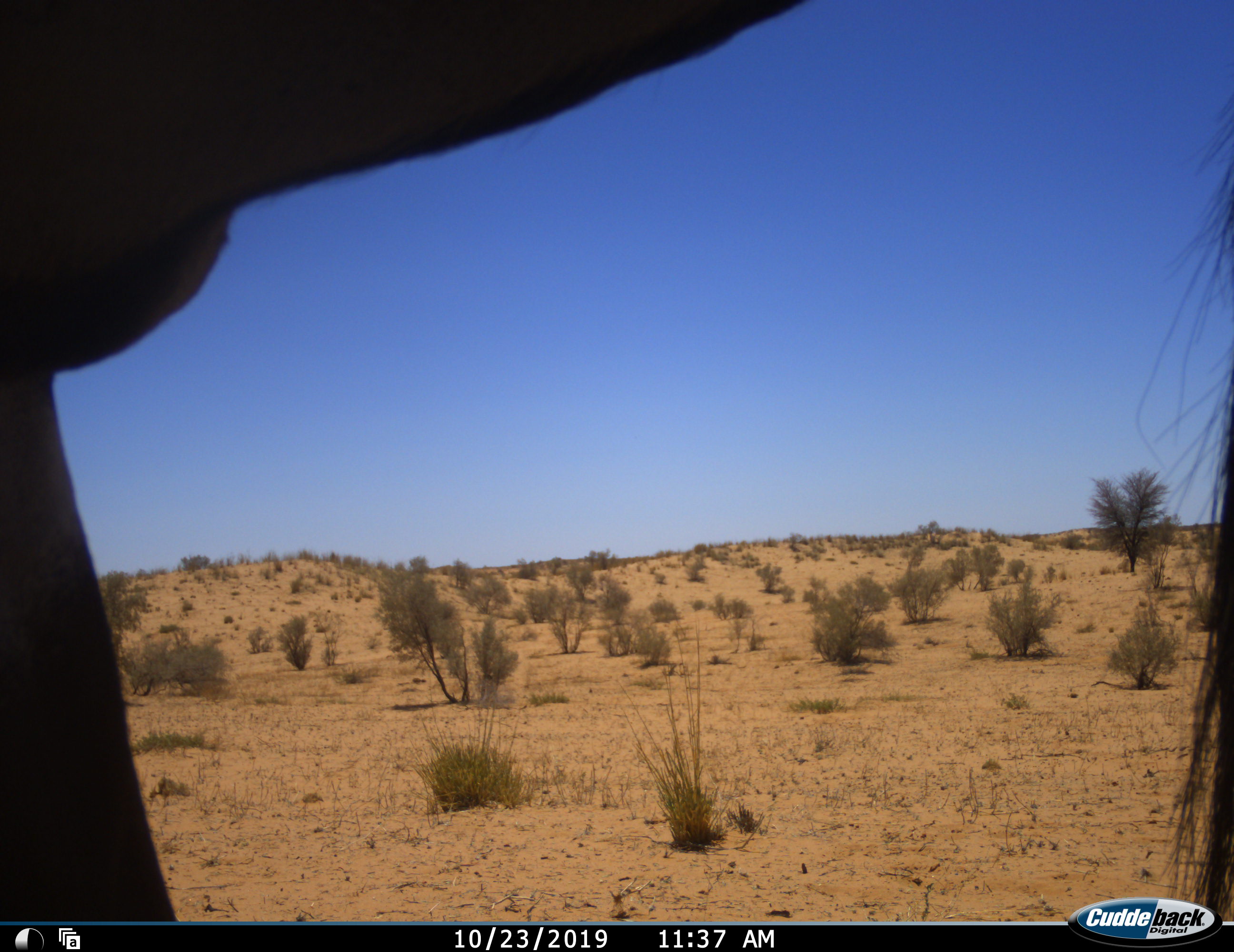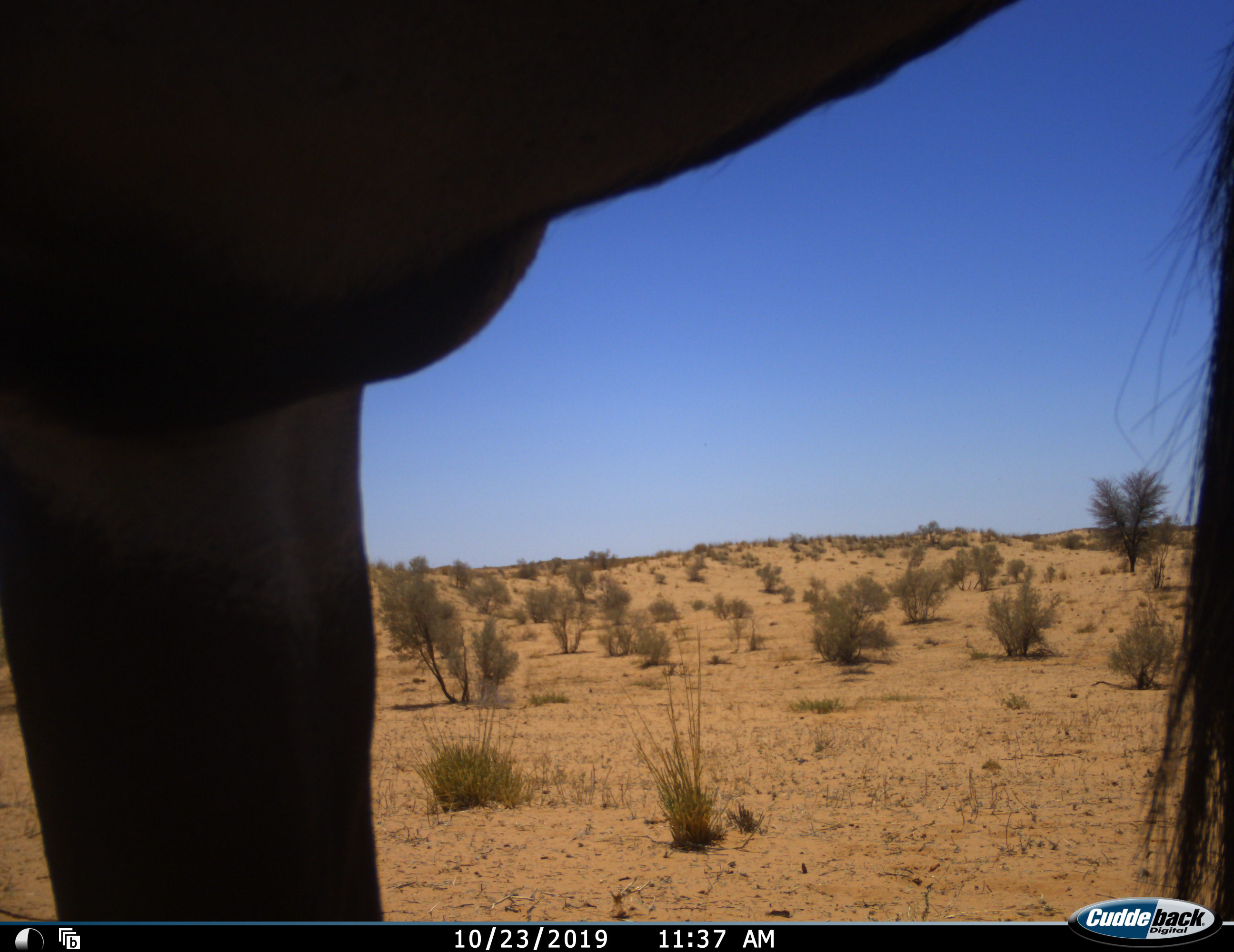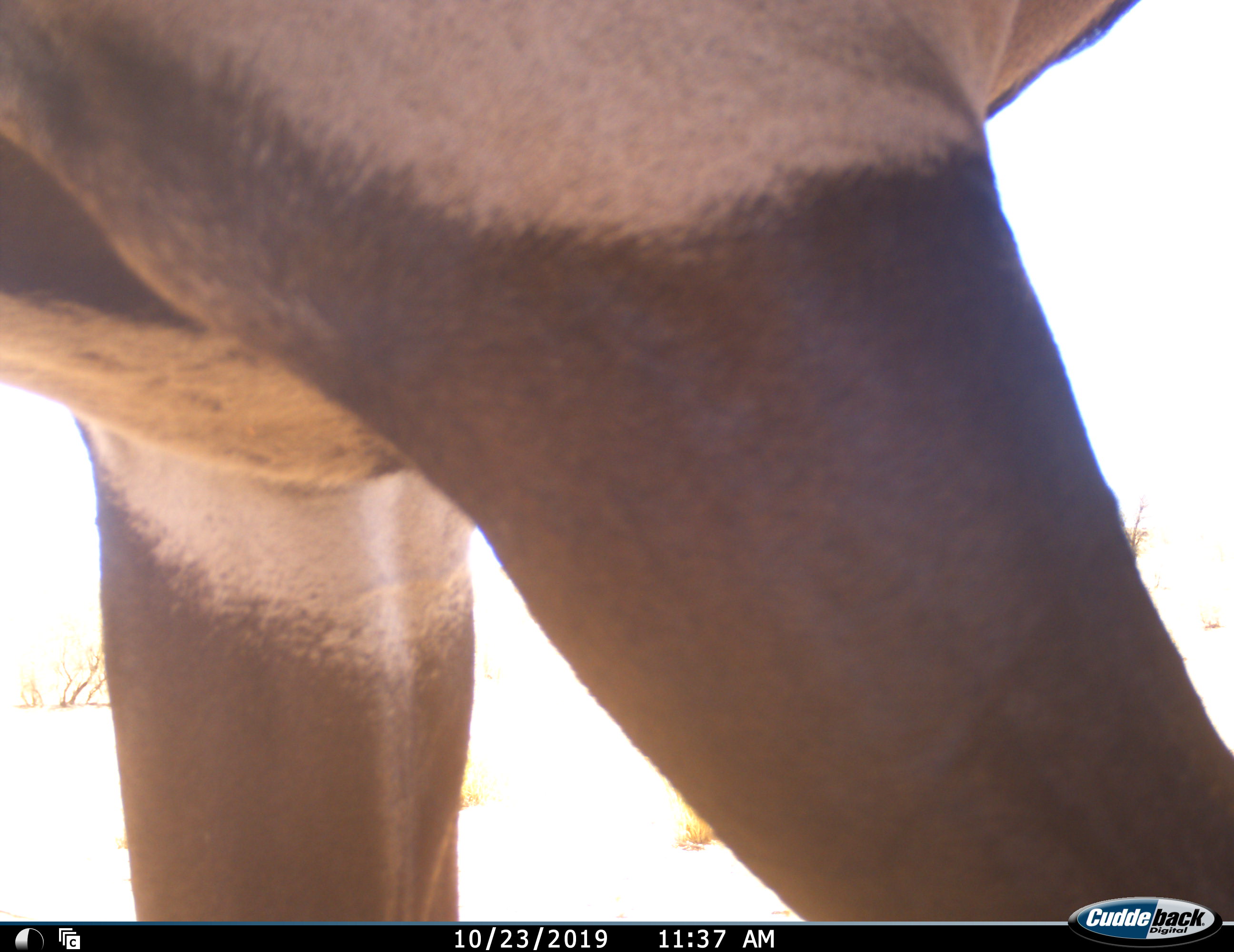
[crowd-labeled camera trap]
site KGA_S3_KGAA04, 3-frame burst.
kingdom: Animalia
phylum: Chordata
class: Mammalia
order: Artiodactyla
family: Bovidae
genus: Oryx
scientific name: Oryx gazella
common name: gemsbok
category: oryx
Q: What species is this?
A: Oryx (gemsbok) (Oryx gazella).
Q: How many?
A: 1.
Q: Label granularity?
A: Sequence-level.